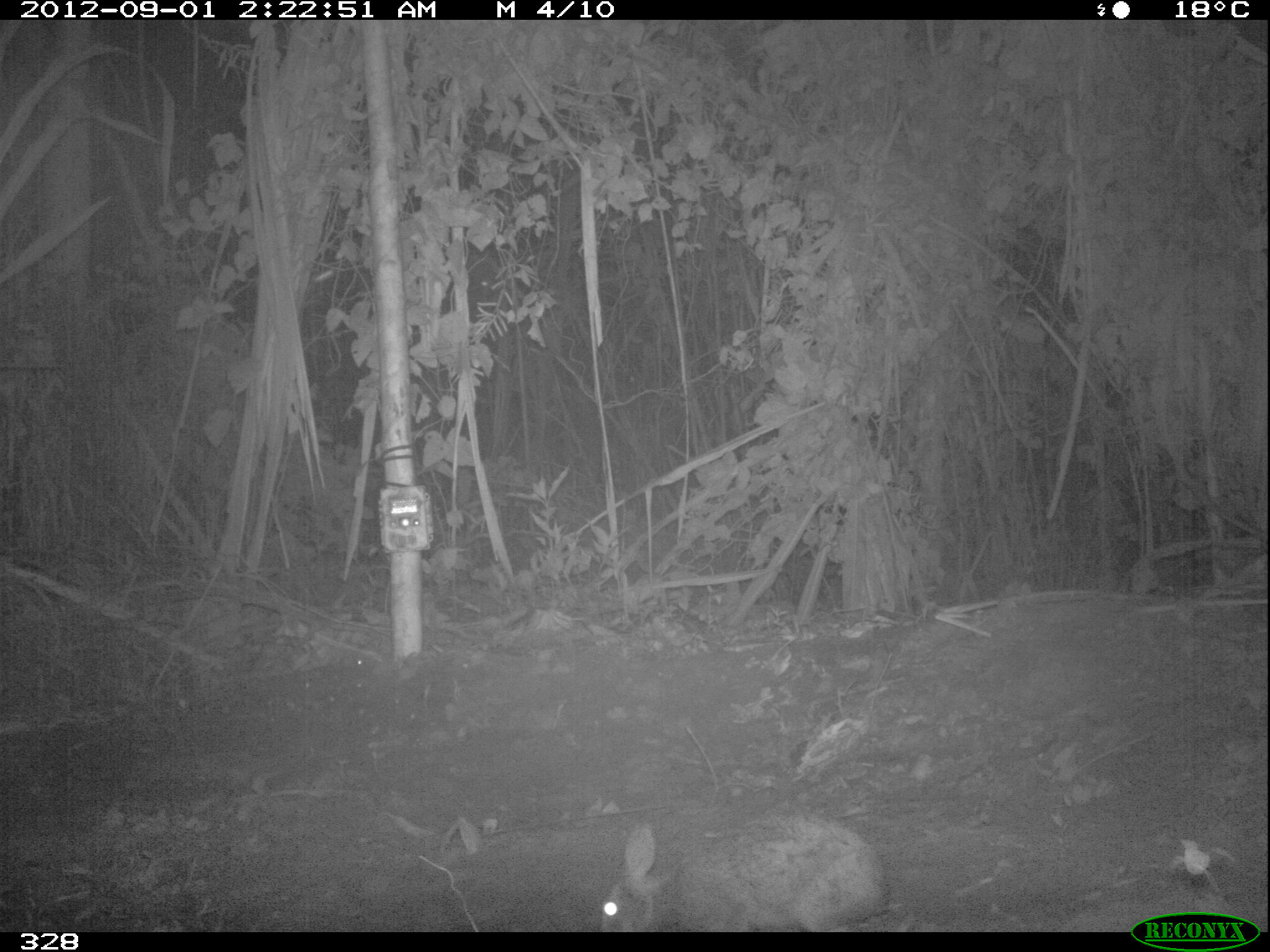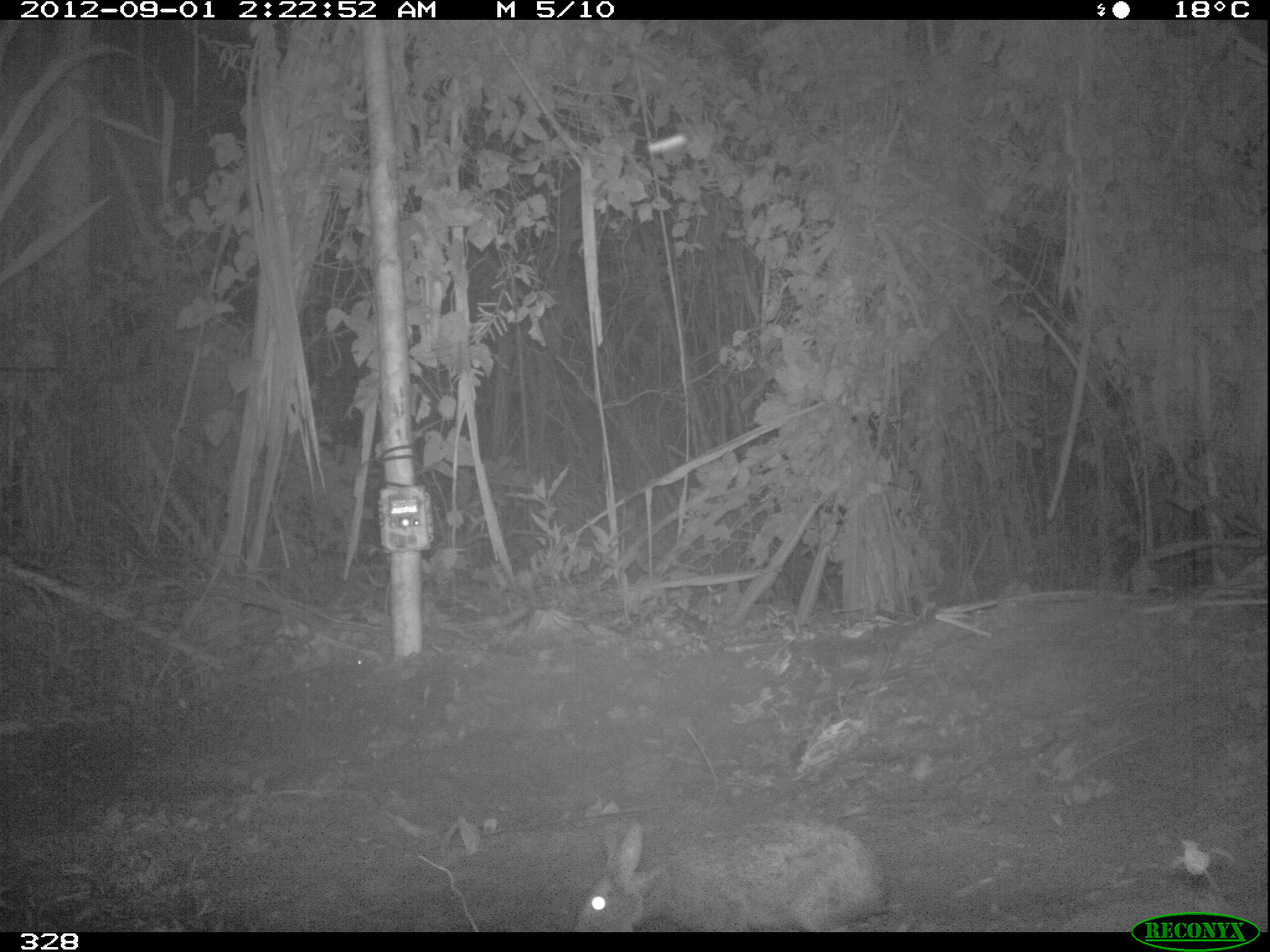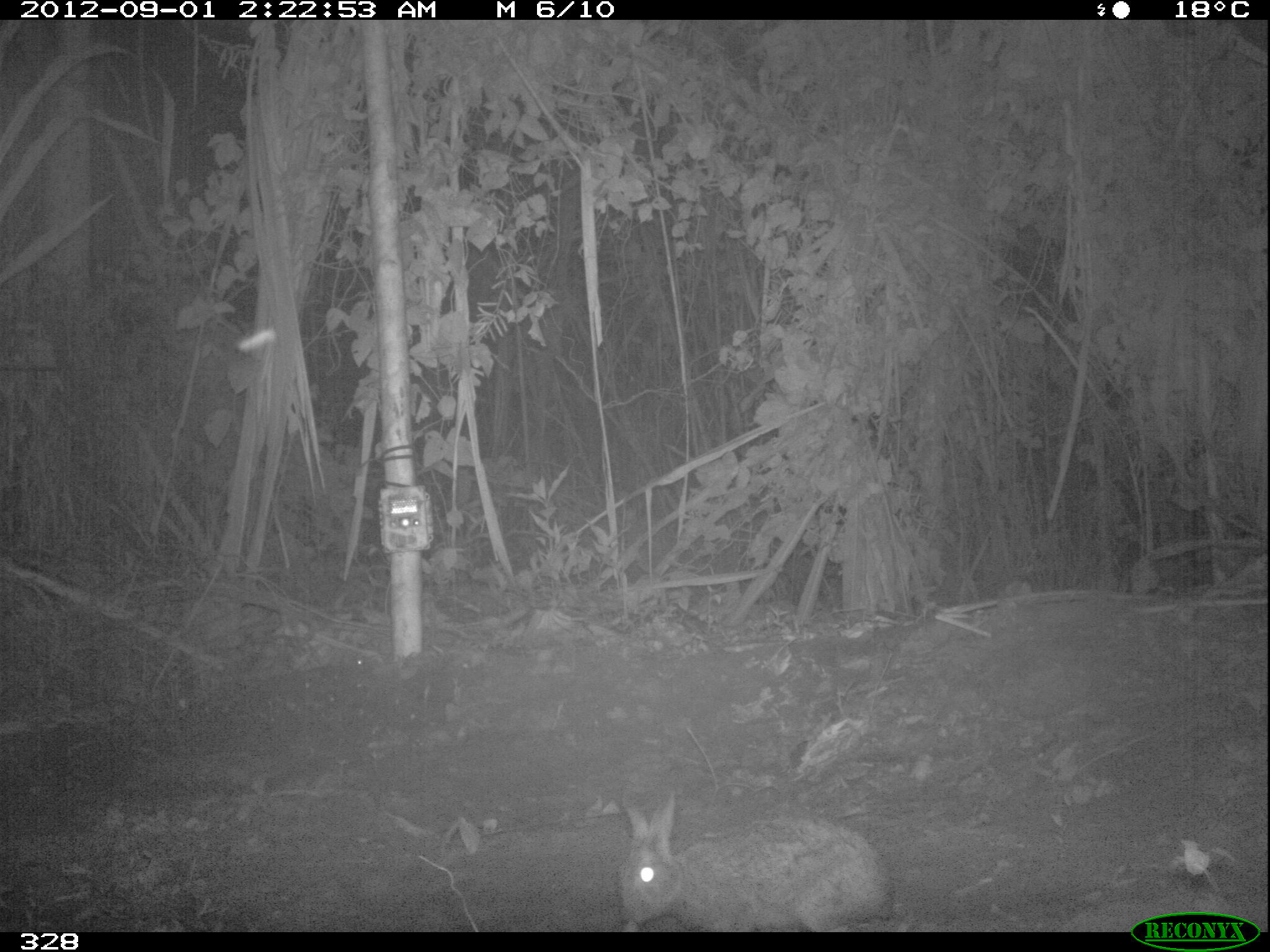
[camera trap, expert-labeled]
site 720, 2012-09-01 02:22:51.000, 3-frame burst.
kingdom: Animalia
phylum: Chordata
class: Mammalia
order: Lagomorpha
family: Leporidae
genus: Sylvilagus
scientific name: Sylvilagus brasiliensis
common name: tapeti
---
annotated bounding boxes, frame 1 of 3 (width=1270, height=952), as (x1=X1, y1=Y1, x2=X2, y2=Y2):
sylvilagus brasiliensis: (x1=595, y1=809, x2=888, y2=932)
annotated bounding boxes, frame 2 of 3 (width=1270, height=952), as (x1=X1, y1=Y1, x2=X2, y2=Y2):
sylvilagus brasiliensis: (x1=574, y1=817, x2=887, y2=932)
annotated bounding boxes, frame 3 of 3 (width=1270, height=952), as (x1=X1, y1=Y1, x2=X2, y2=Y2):
sylvilagus brasiliensis: (x1=616, y1=788, x2=890, y2=931)